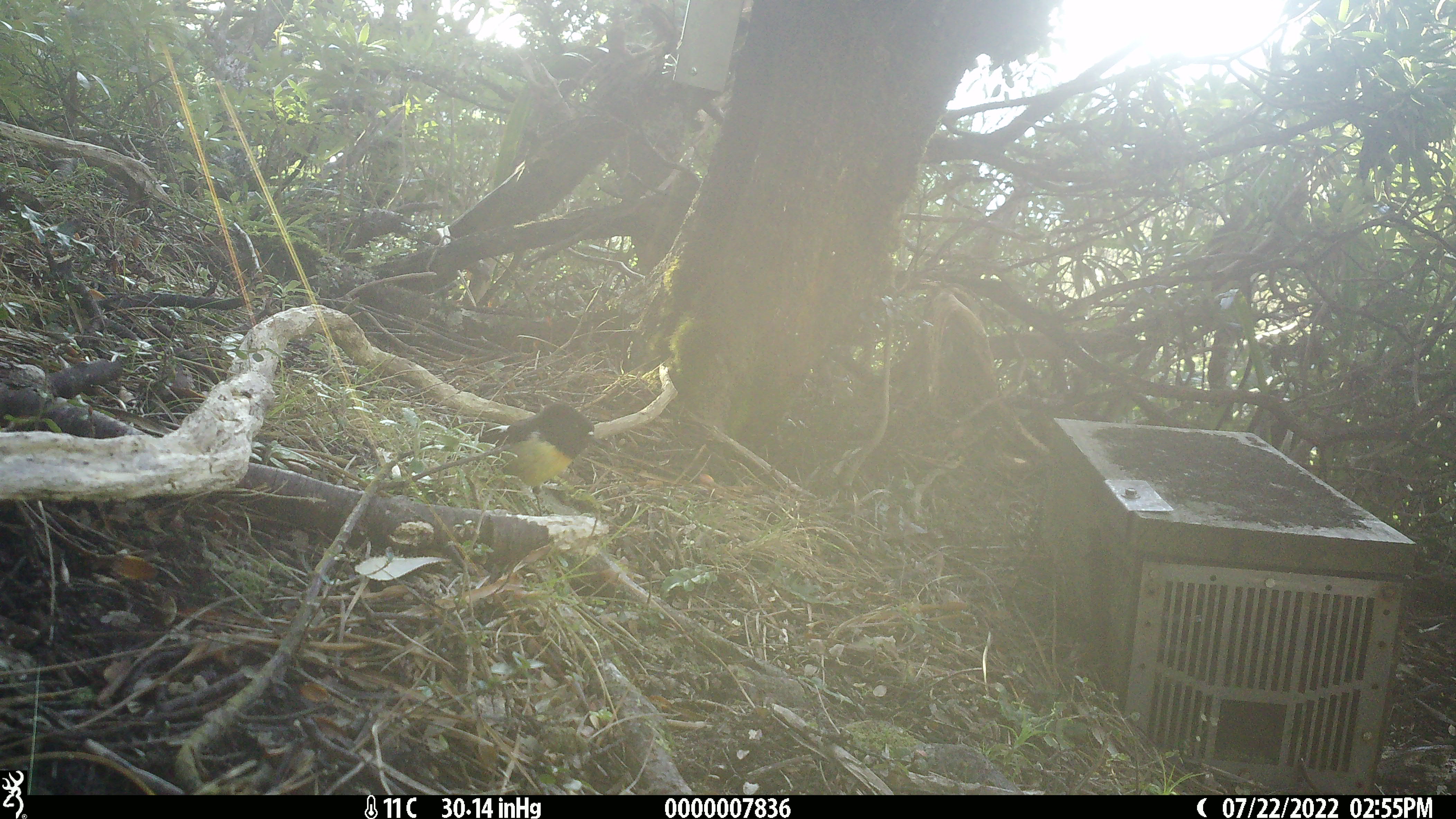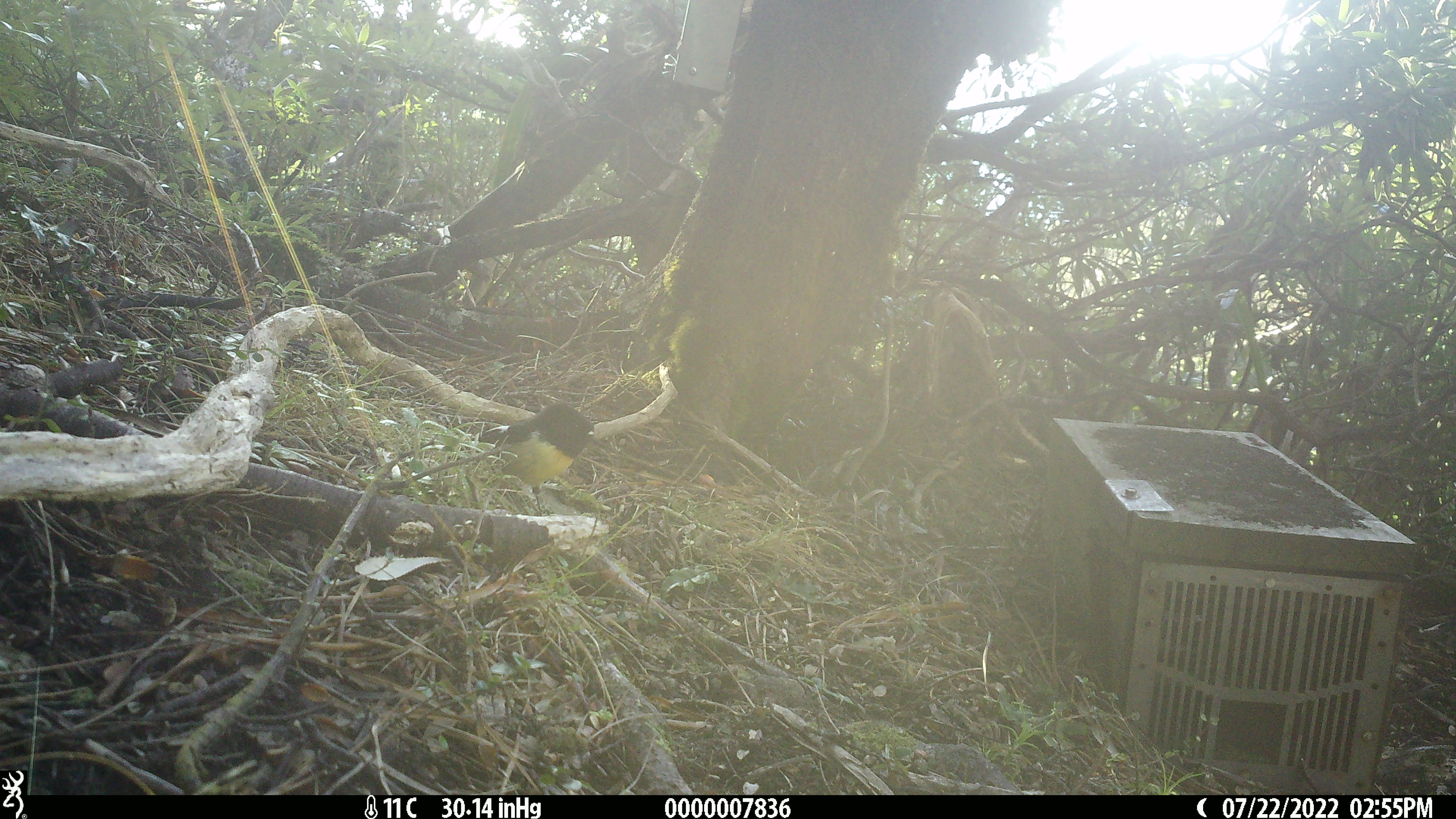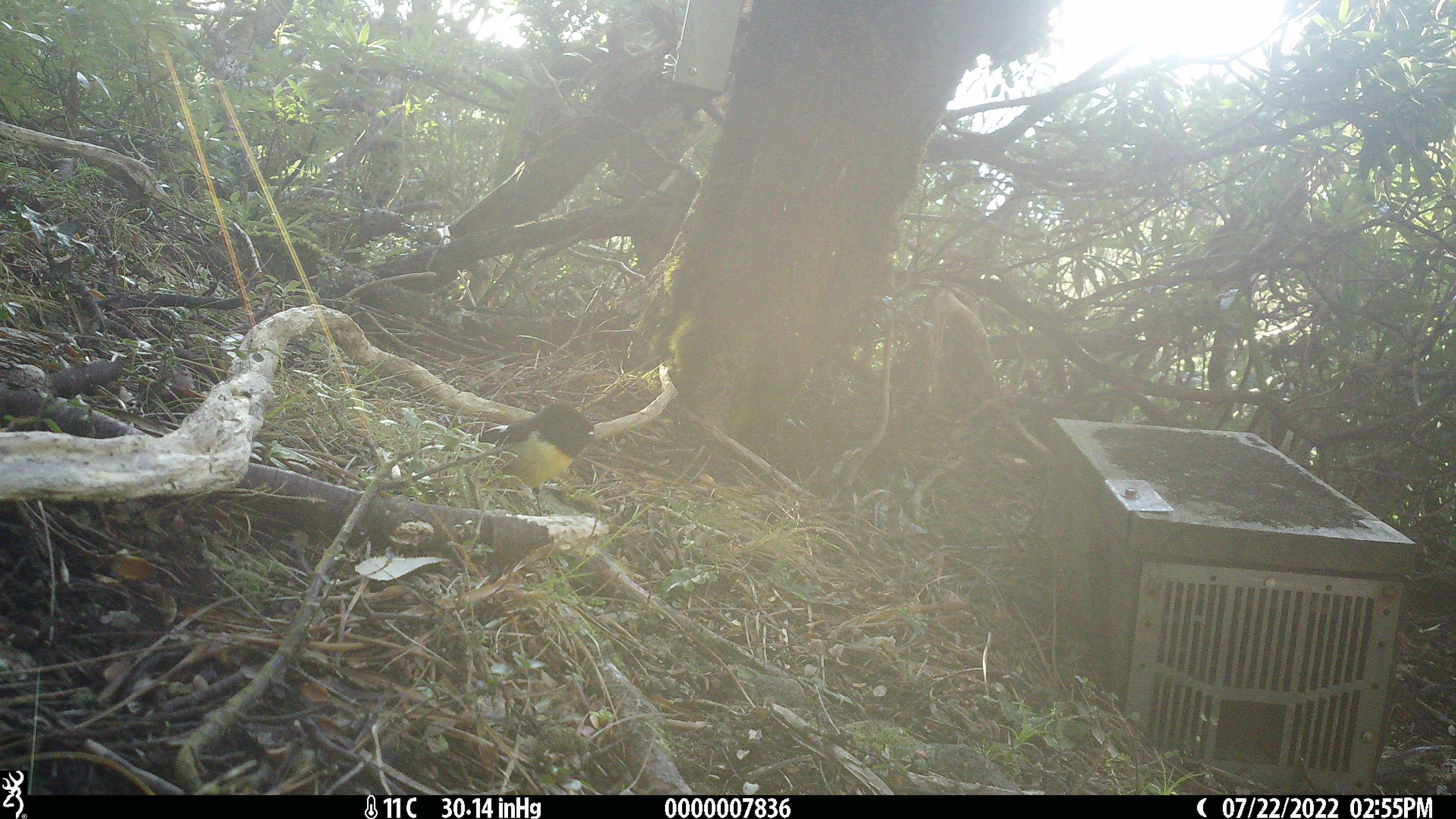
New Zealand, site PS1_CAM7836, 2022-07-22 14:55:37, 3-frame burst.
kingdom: Animalia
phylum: Chordata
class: Aves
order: Passeriformes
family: Petroicidae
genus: Petroica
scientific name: Petroica macrocephala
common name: tomtit